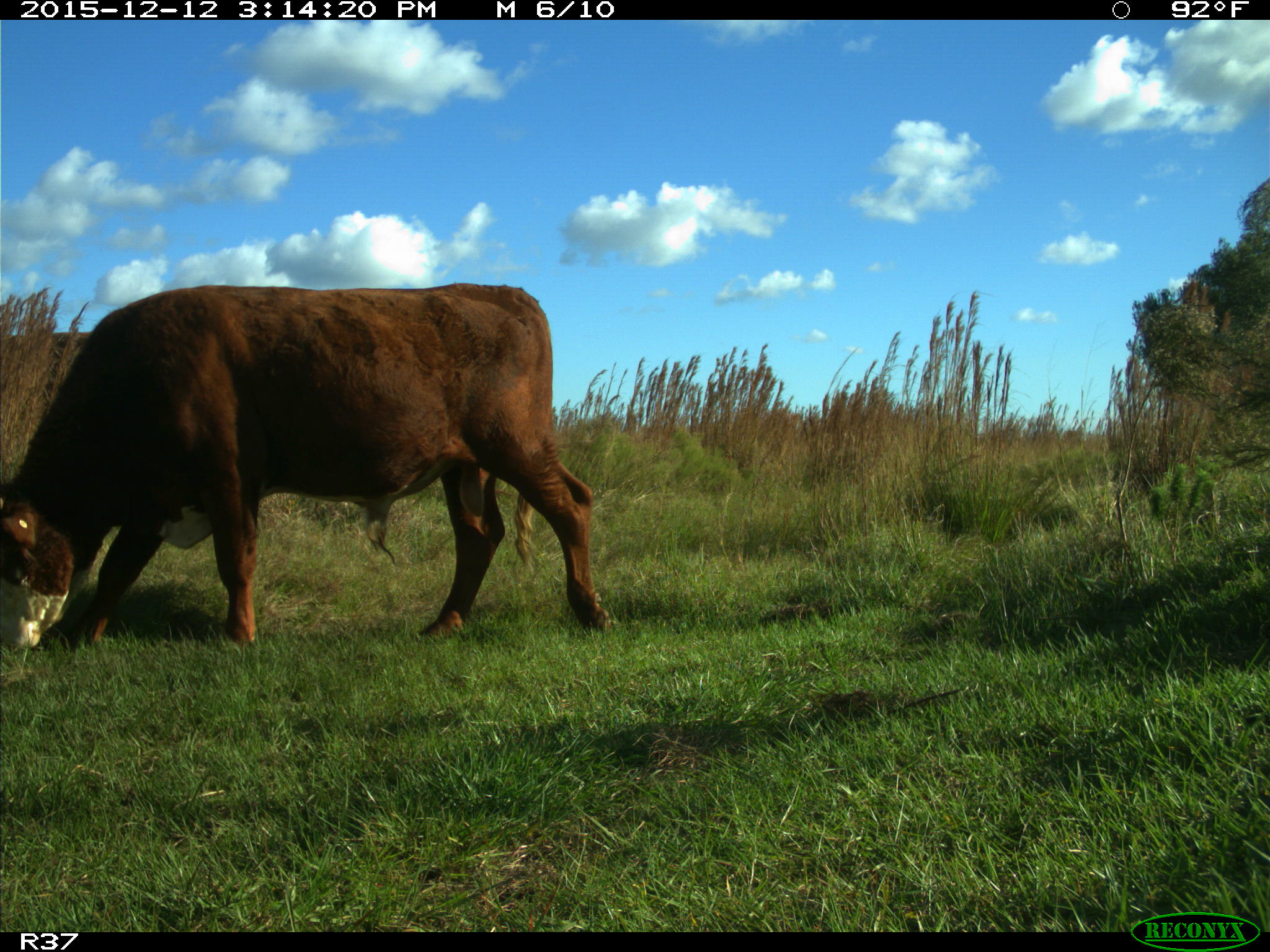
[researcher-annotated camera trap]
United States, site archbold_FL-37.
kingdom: Animalia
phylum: Chordata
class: Mammalia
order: Artiodactyla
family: Bovidae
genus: Bos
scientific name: Bos taurus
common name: domestic cow